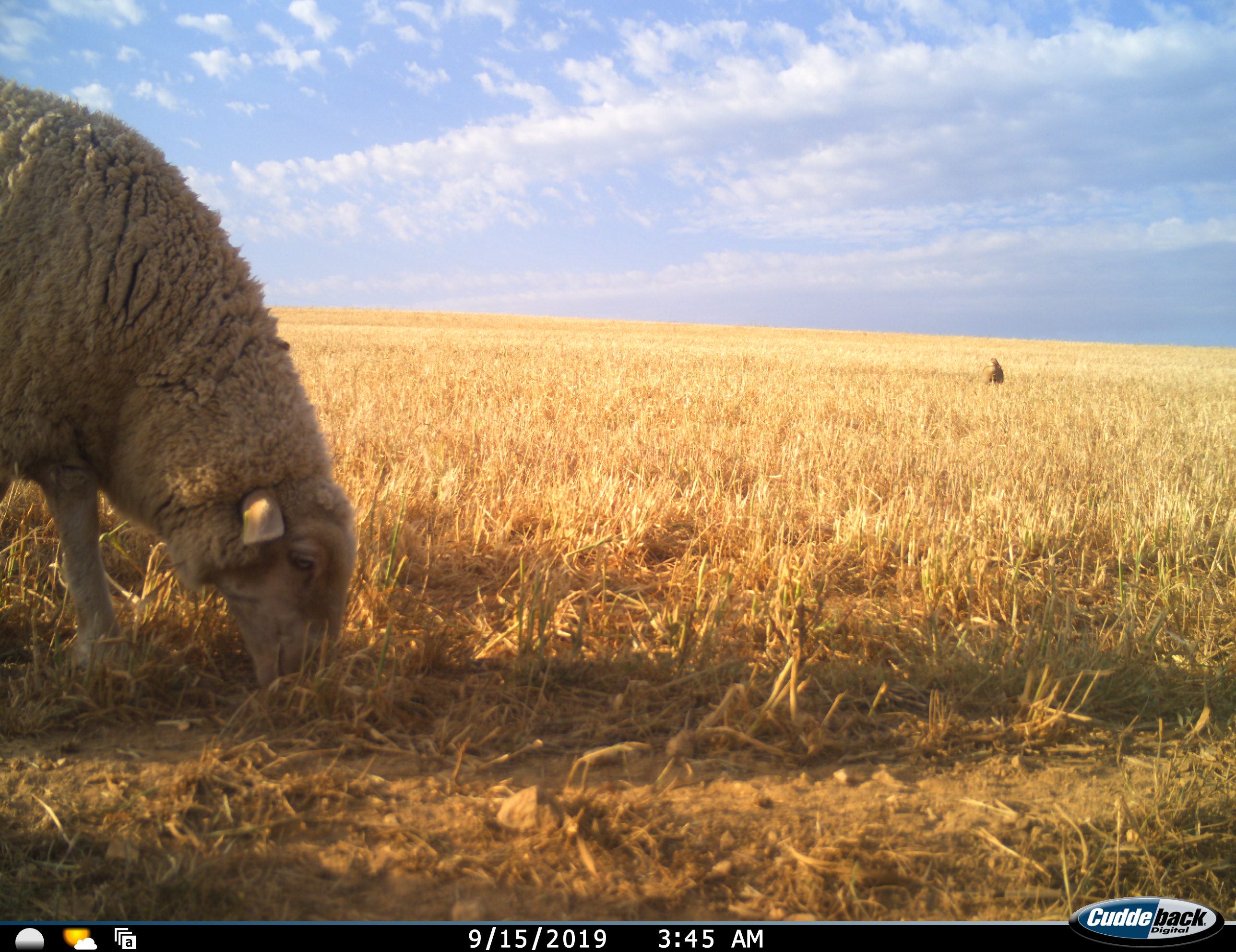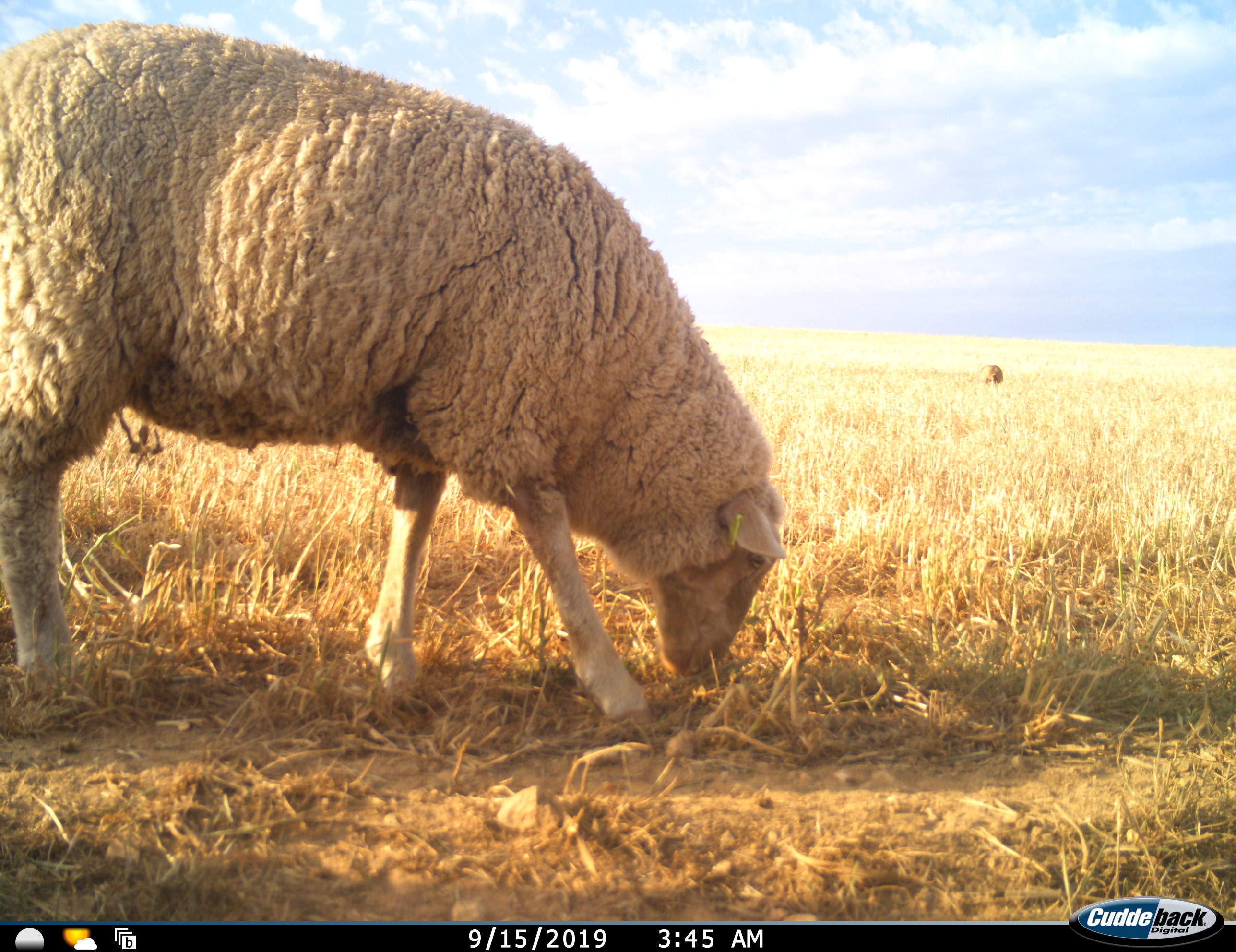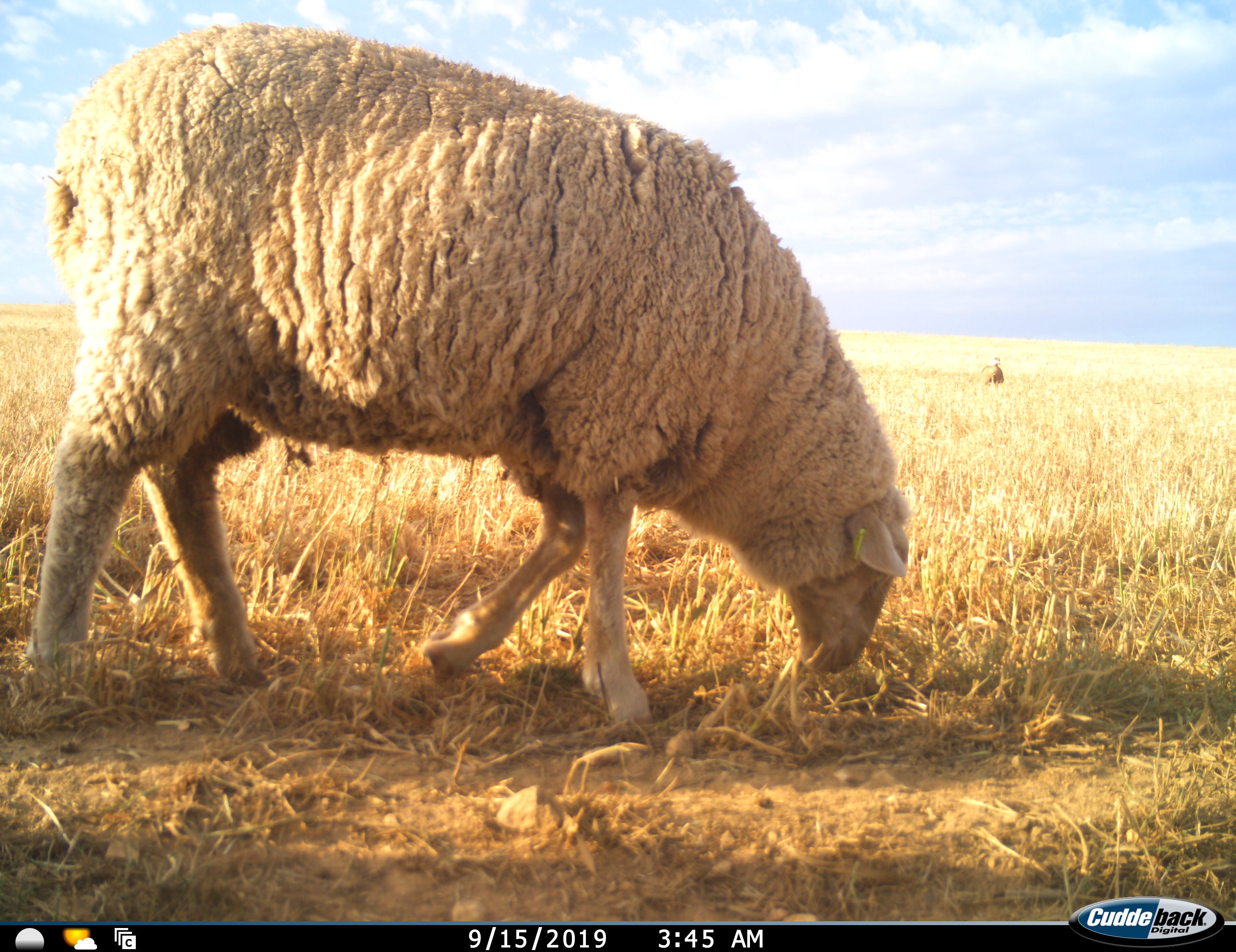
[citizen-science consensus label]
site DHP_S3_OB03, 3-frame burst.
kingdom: Animalia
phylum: Chordata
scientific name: Vertebrata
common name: domestic animal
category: domesticanimal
Domesticanimal (domestic animal) (Vertebrata), count 1. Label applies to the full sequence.